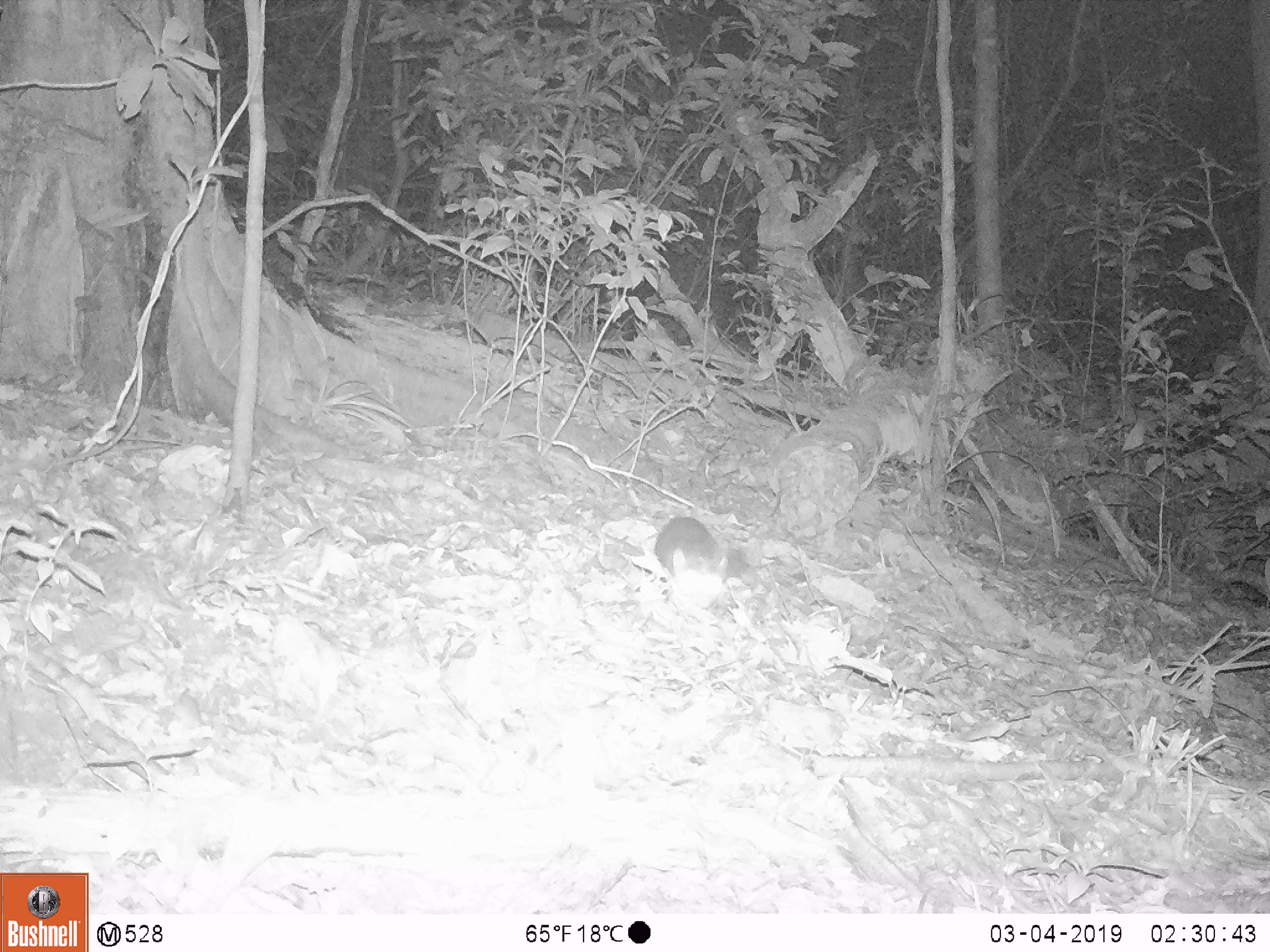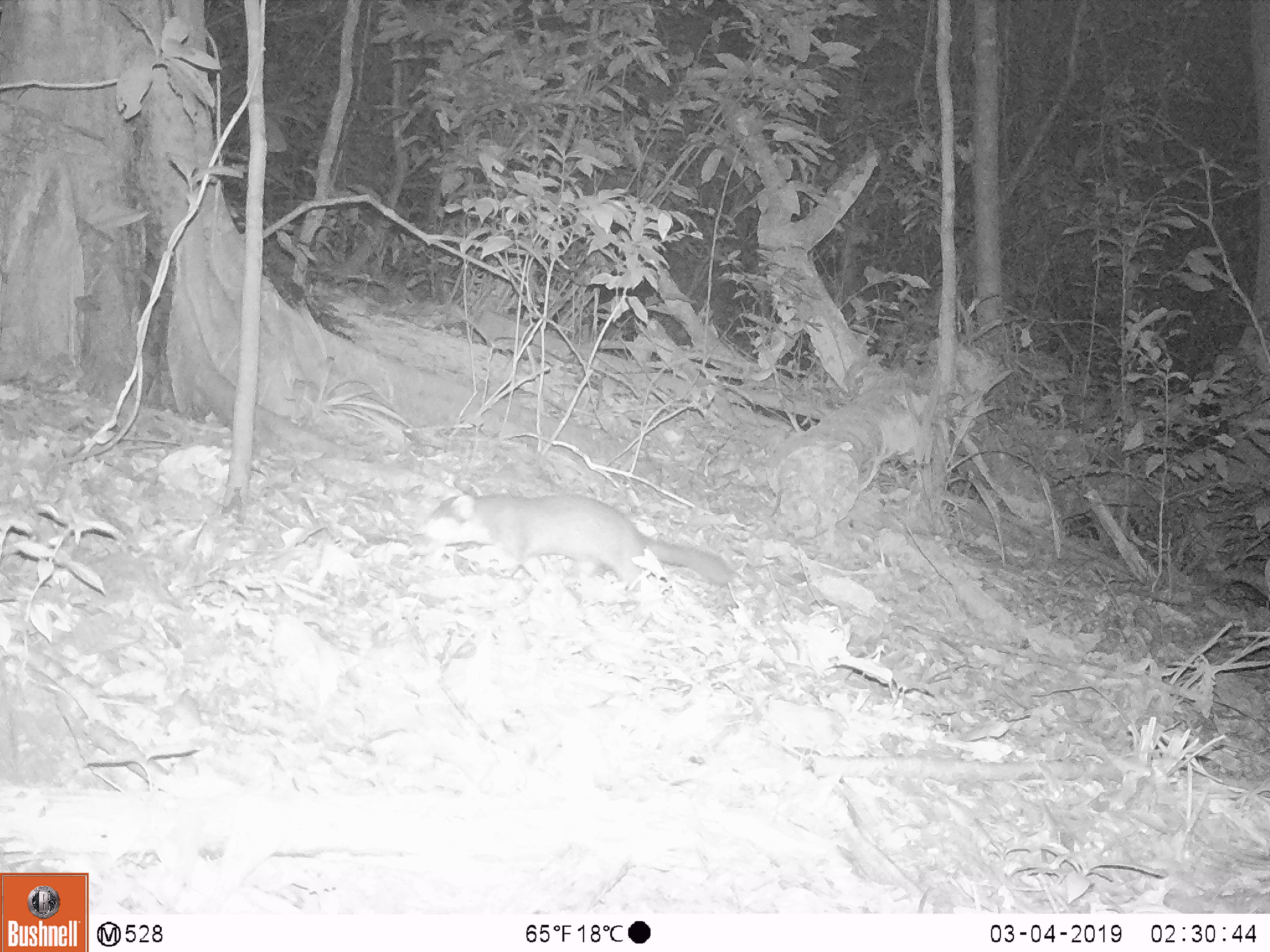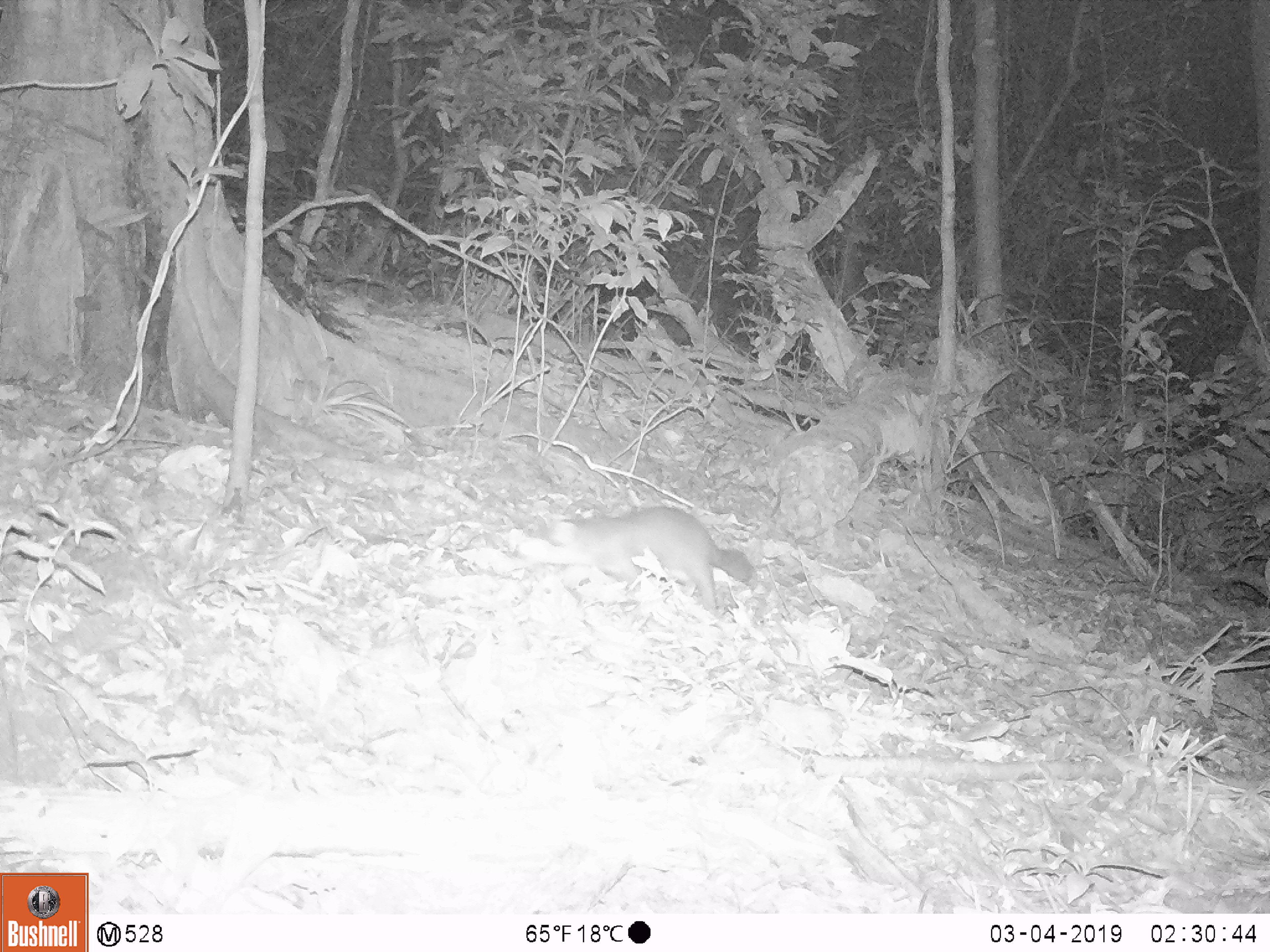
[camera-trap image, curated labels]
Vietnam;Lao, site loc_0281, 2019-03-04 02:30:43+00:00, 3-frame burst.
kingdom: Animalia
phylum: Chordata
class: Mammalia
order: Carnivora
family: Mustelidae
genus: Melogale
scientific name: Melogale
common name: ferret badger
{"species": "ferret badger (Melogale)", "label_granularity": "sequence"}